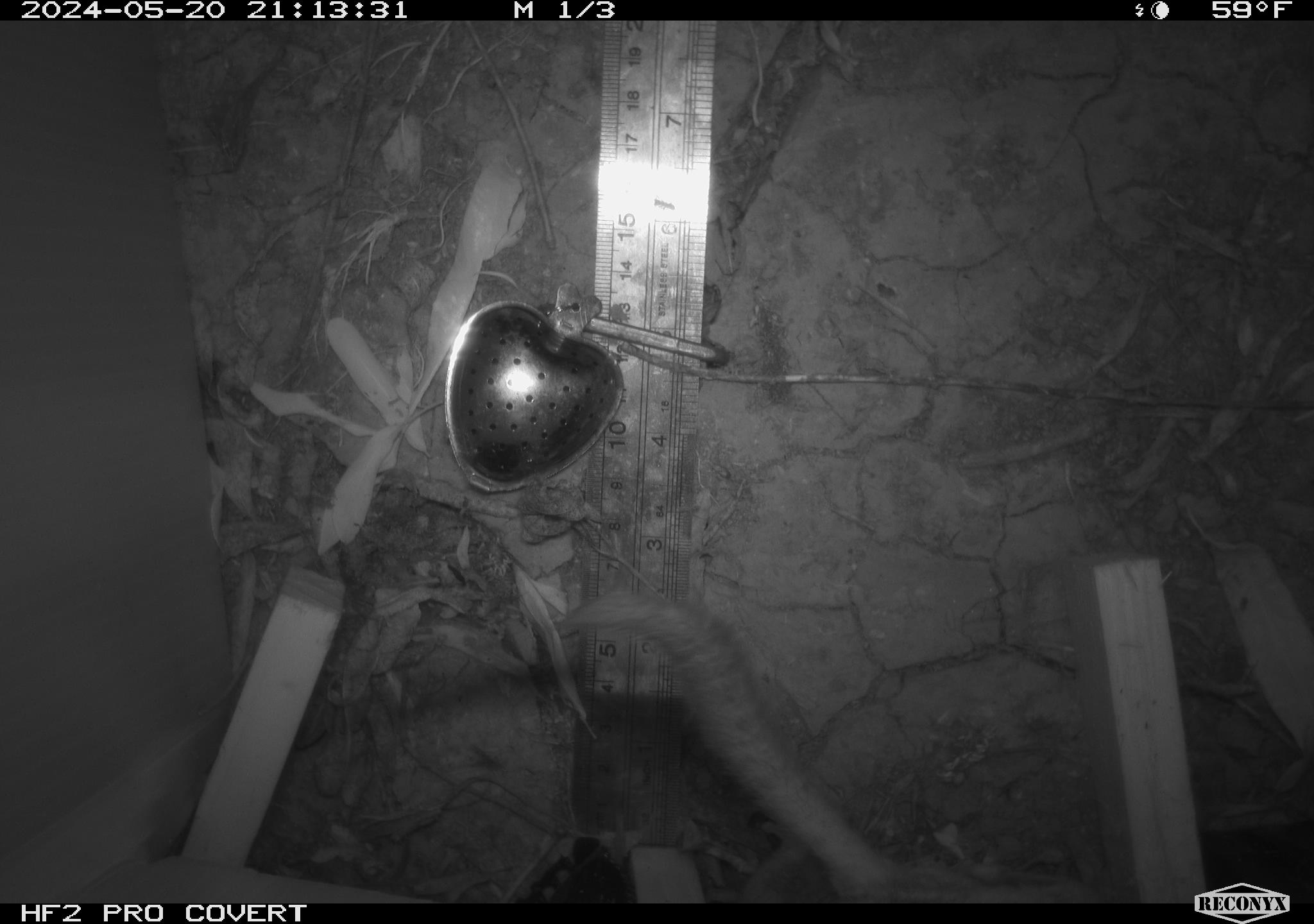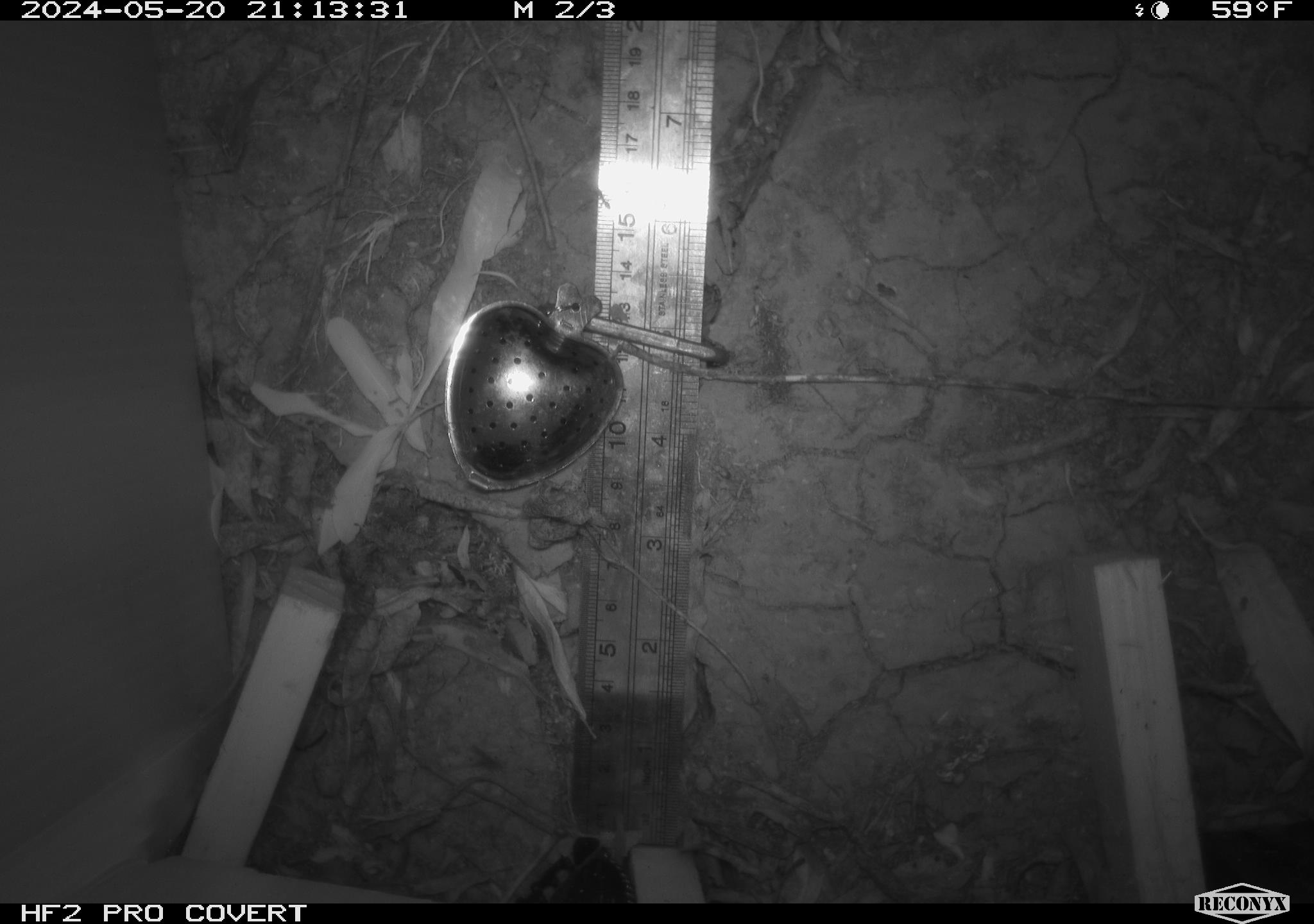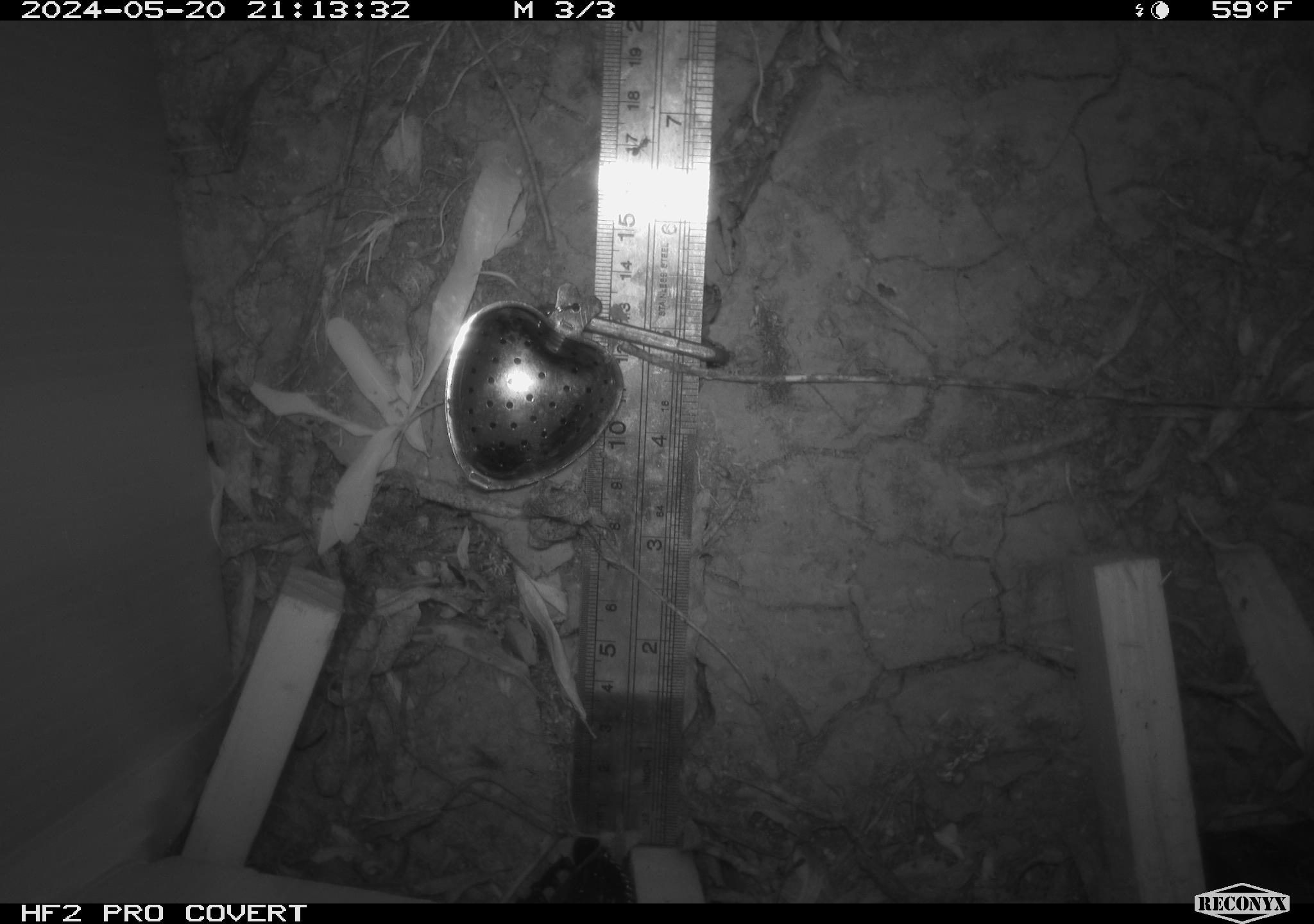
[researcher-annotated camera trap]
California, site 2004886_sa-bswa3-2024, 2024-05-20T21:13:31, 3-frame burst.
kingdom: Animalia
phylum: Chordata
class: Mammalia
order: Rodentia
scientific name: Rodentia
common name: woodrat or rat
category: woodrat or rat species